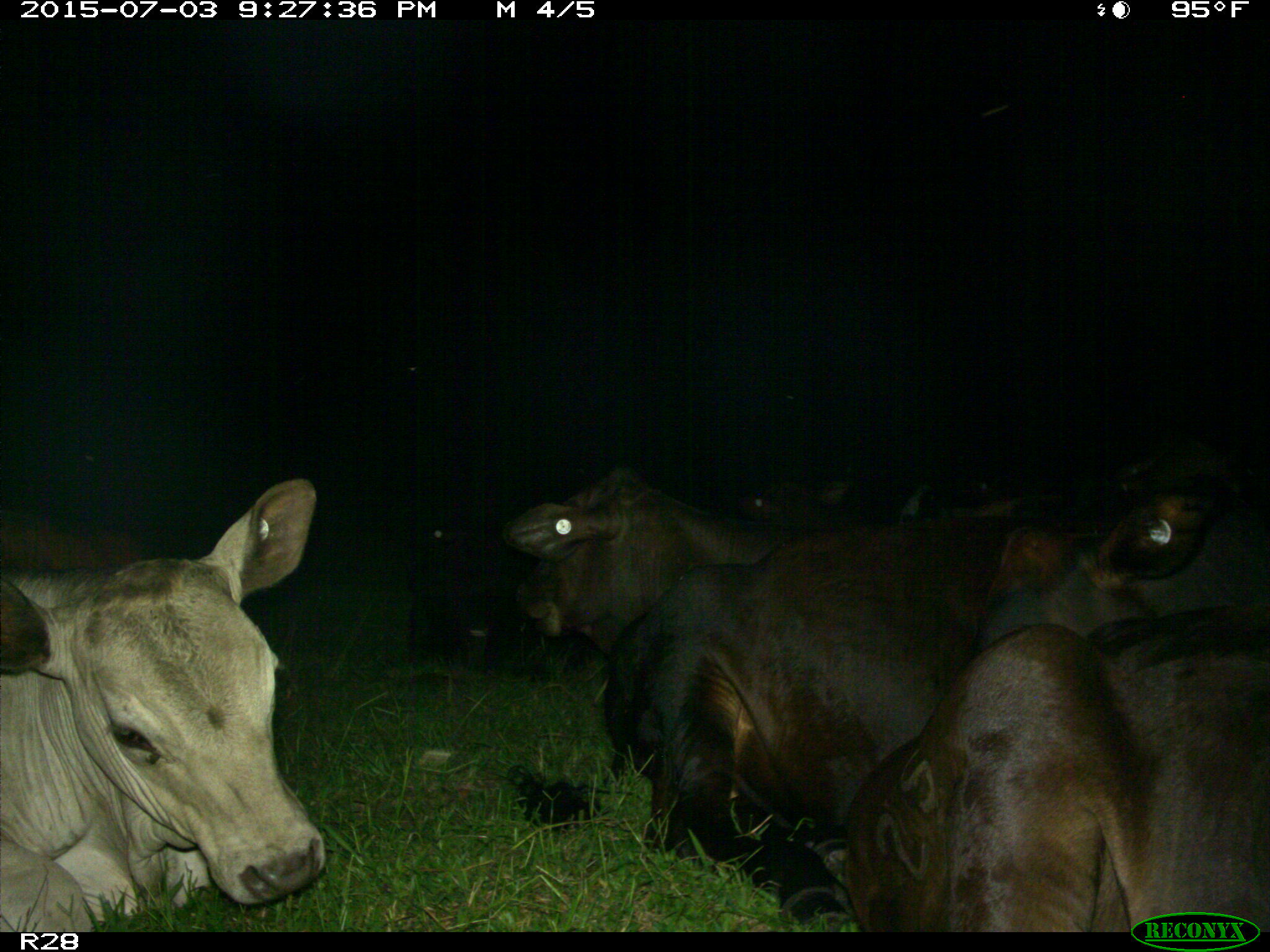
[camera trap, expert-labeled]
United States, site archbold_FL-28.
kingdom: Animalia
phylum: Chordata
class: Mammalia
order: Artiodactyla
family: Bovidae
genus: Bos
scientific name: Bos taurus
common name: domestic cow